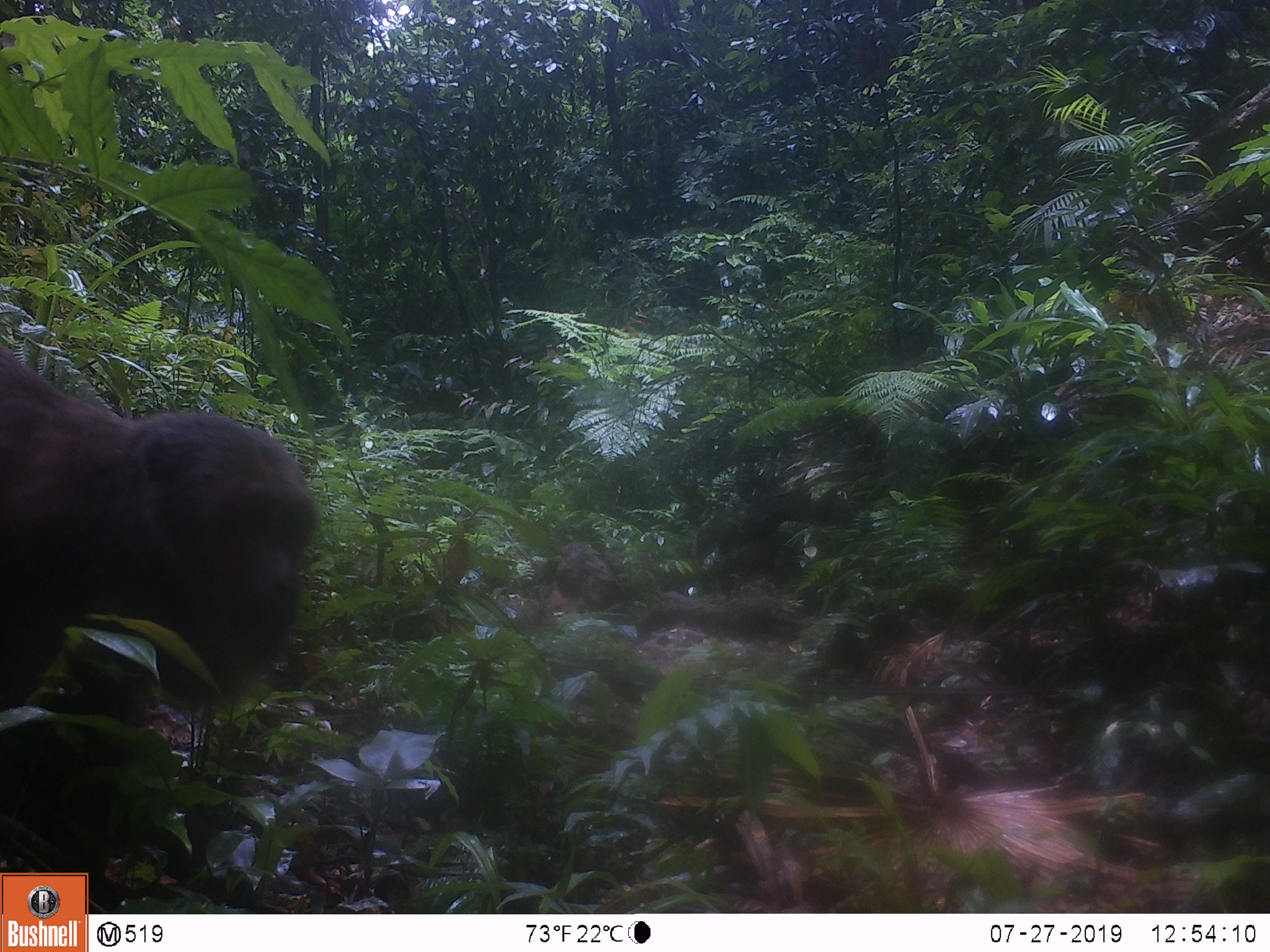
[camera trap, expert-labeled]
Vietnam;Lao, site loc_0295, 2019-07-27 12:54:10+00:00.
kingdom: Animalia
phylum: Chordata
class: Mammalia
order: Primates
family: Cercopithecidae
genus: Macaca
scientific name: Macaca arctoides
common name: stump-tailed macaque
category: stump tailed macaque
Stump tailed macaque (stump-tailed macaque) (Macaca arctoides). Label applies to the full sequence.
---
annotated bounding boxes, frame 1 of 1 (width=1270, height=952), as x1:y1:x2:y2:
stump tailed macaque: 0:338:320:711